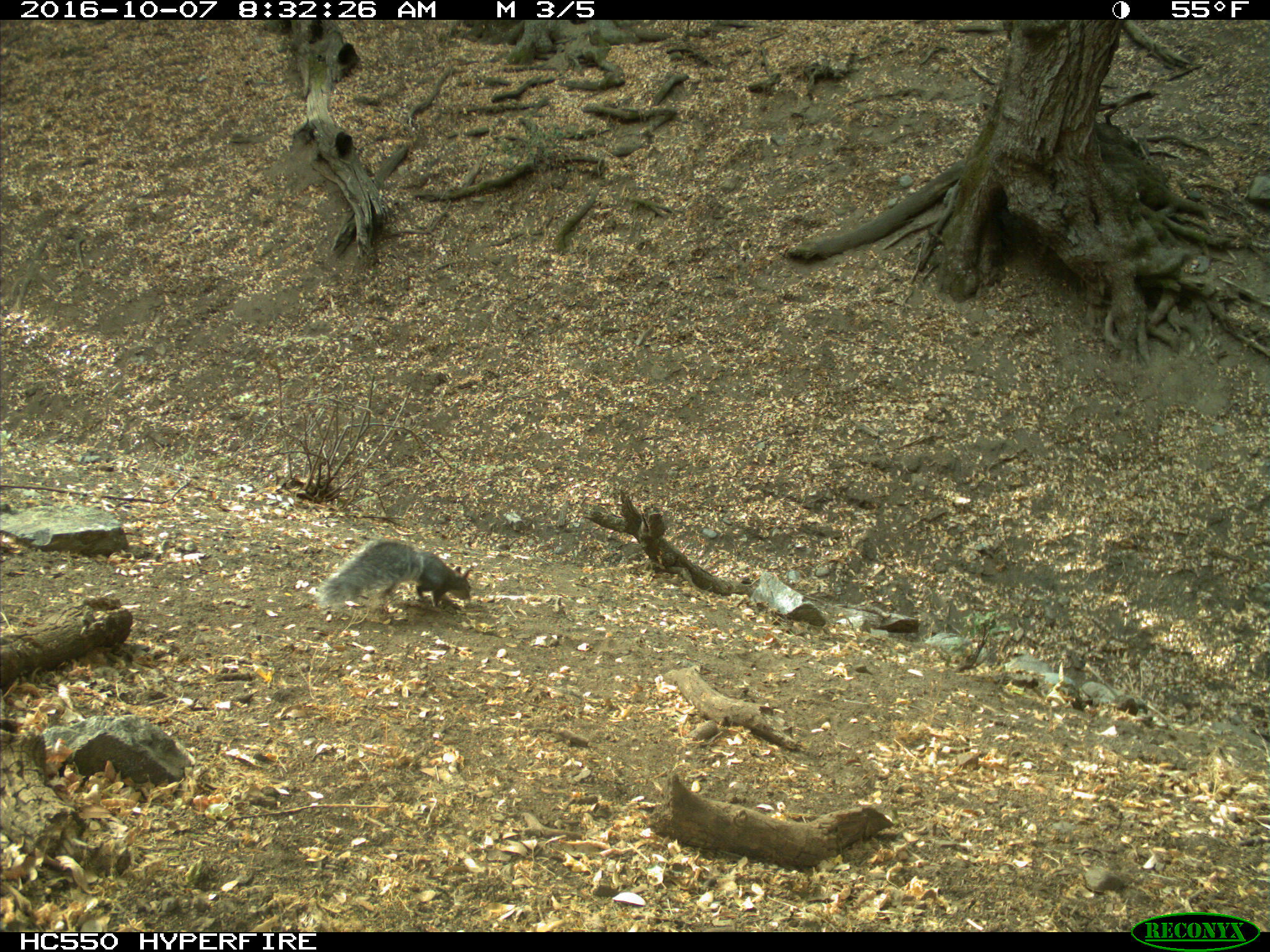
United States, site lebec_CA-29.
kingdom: Animalia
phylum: Chordata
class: Mammalia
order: Rodentia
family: Sciuridae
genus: Sciurus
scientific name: Sciurus carolinensis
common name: eastern gray squirrel